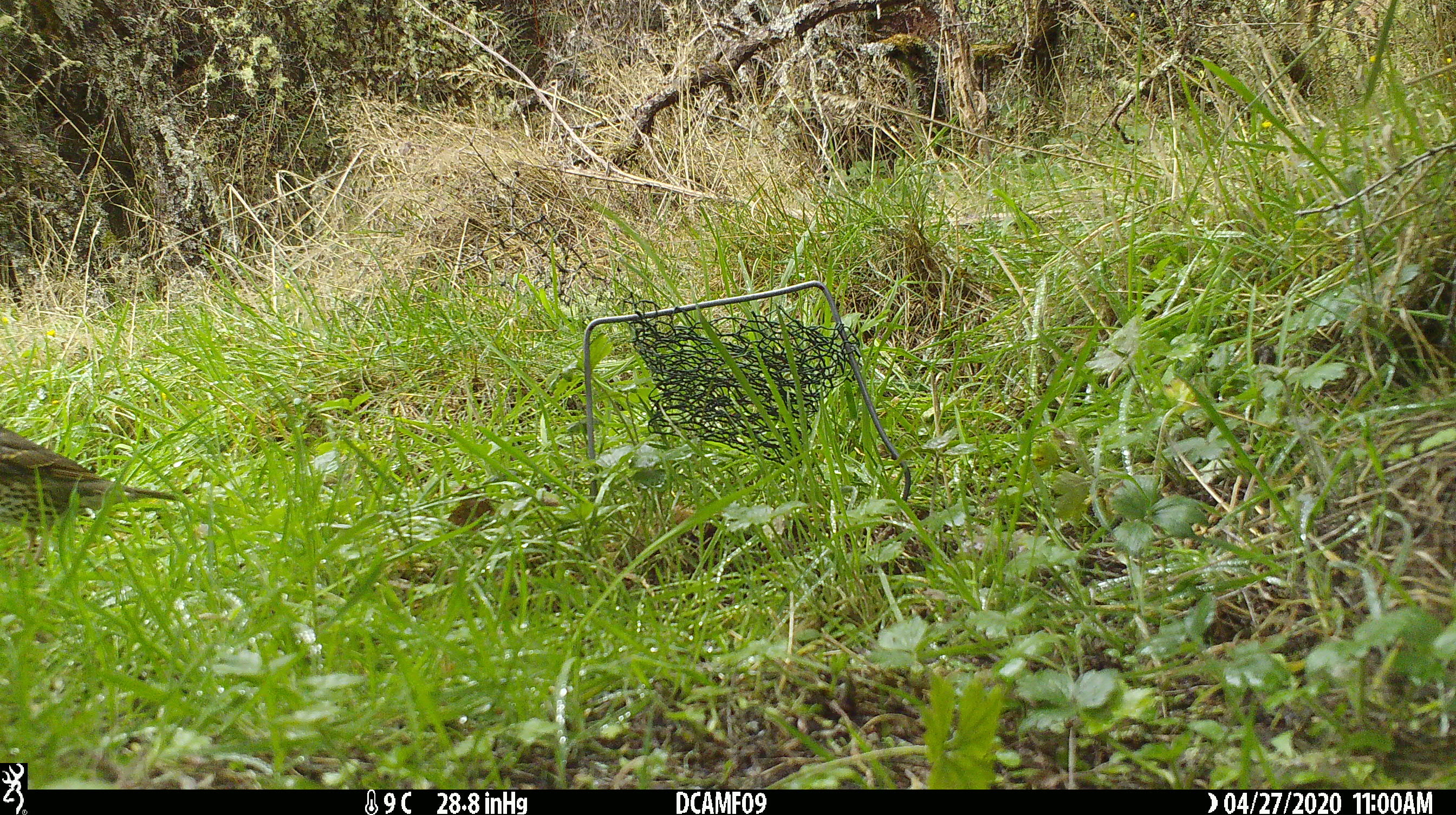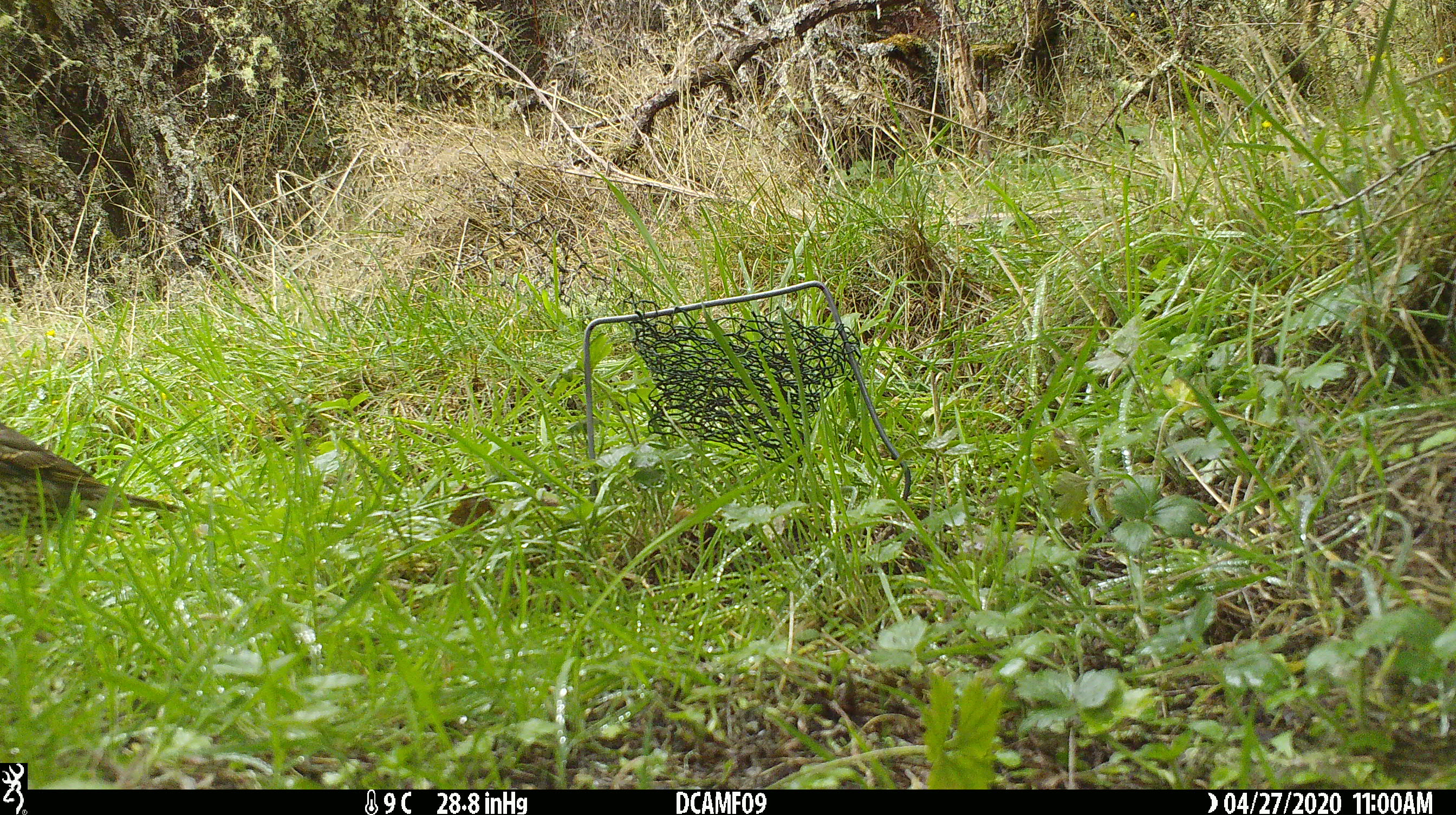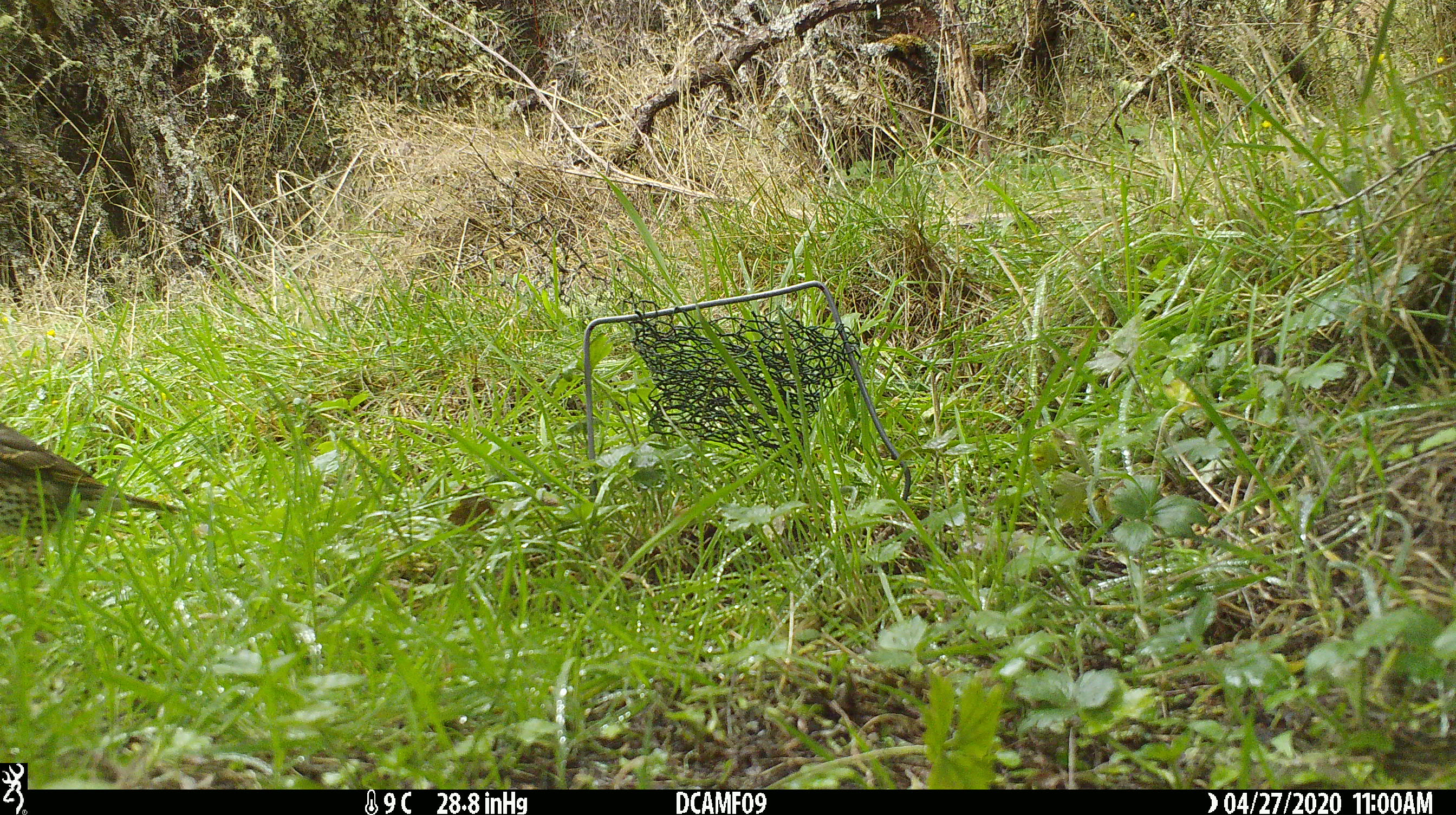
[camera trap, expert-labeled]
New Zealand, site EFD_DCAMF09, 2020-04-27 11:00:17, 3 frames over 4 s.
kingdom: Animalia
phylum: Chordata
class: Aves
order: Passeriformes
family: Turdidae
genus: Turdus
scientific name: Turdus philomelos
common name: song thrush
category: thrush